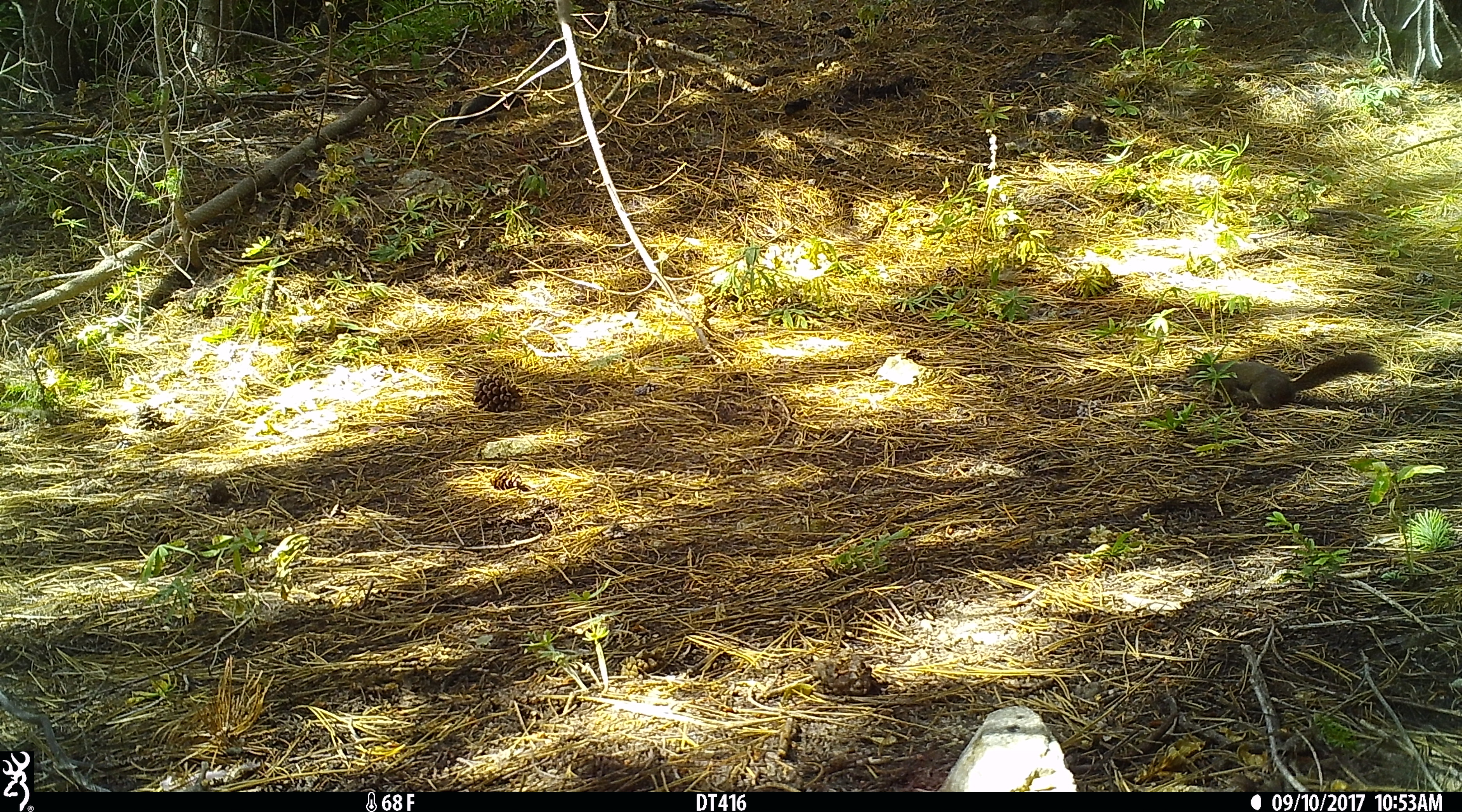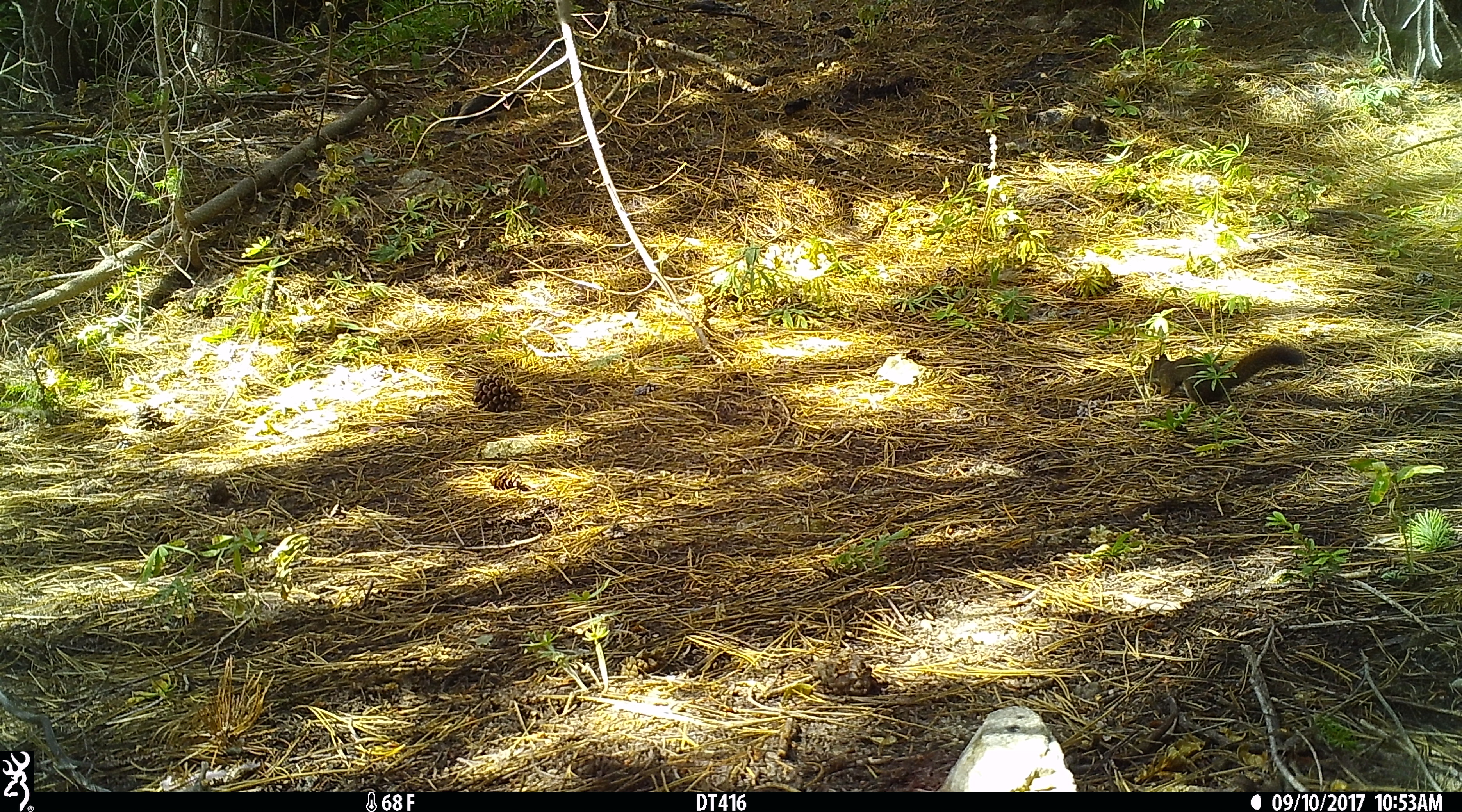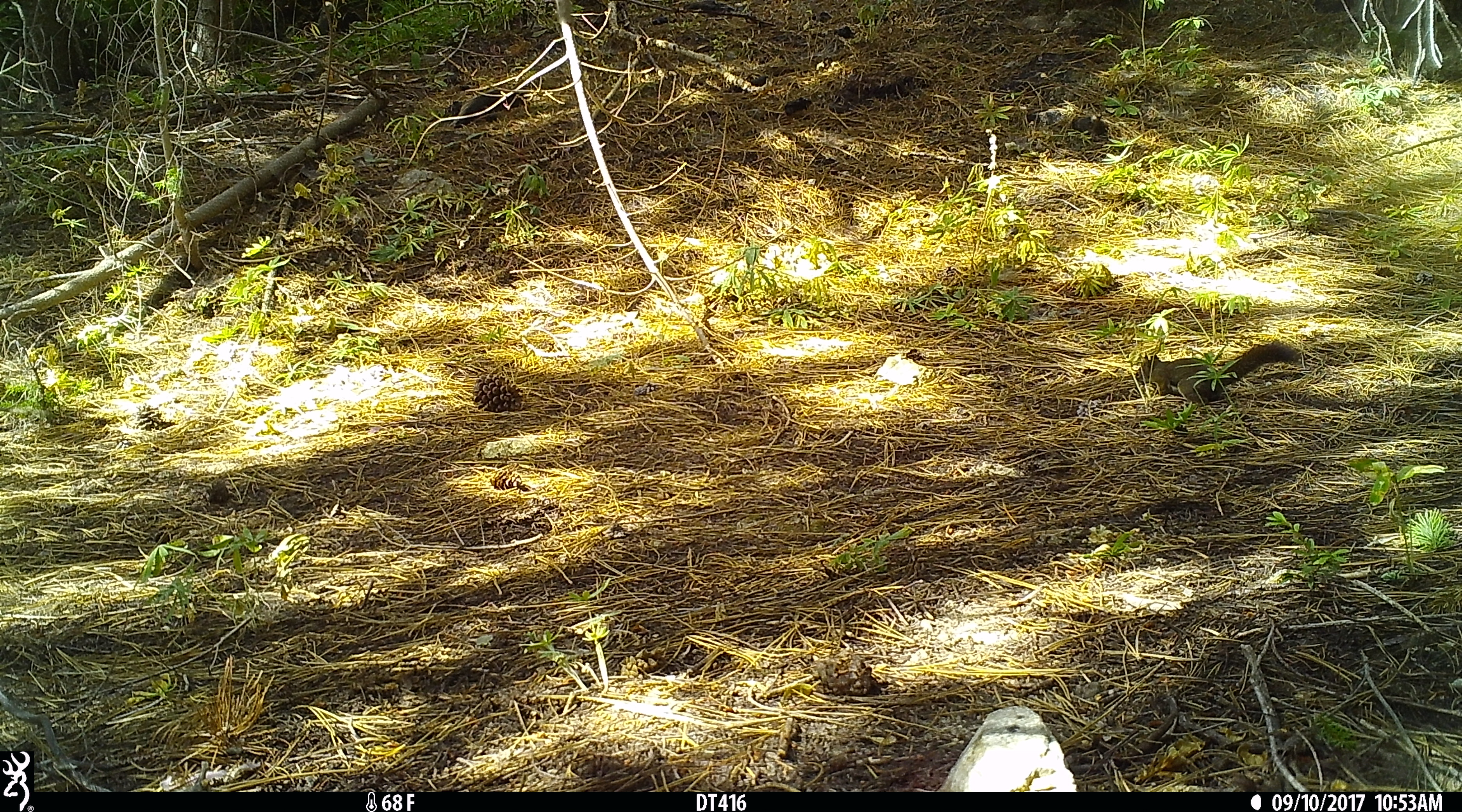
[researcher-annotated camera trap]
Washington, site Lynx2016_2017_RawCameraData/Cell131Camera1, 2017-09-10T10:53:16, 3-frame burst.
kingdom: Animalia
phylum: Chordata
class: Mammalia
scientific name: Mammalia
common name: small mammal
Small mammal (Mammalia). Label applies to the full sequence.